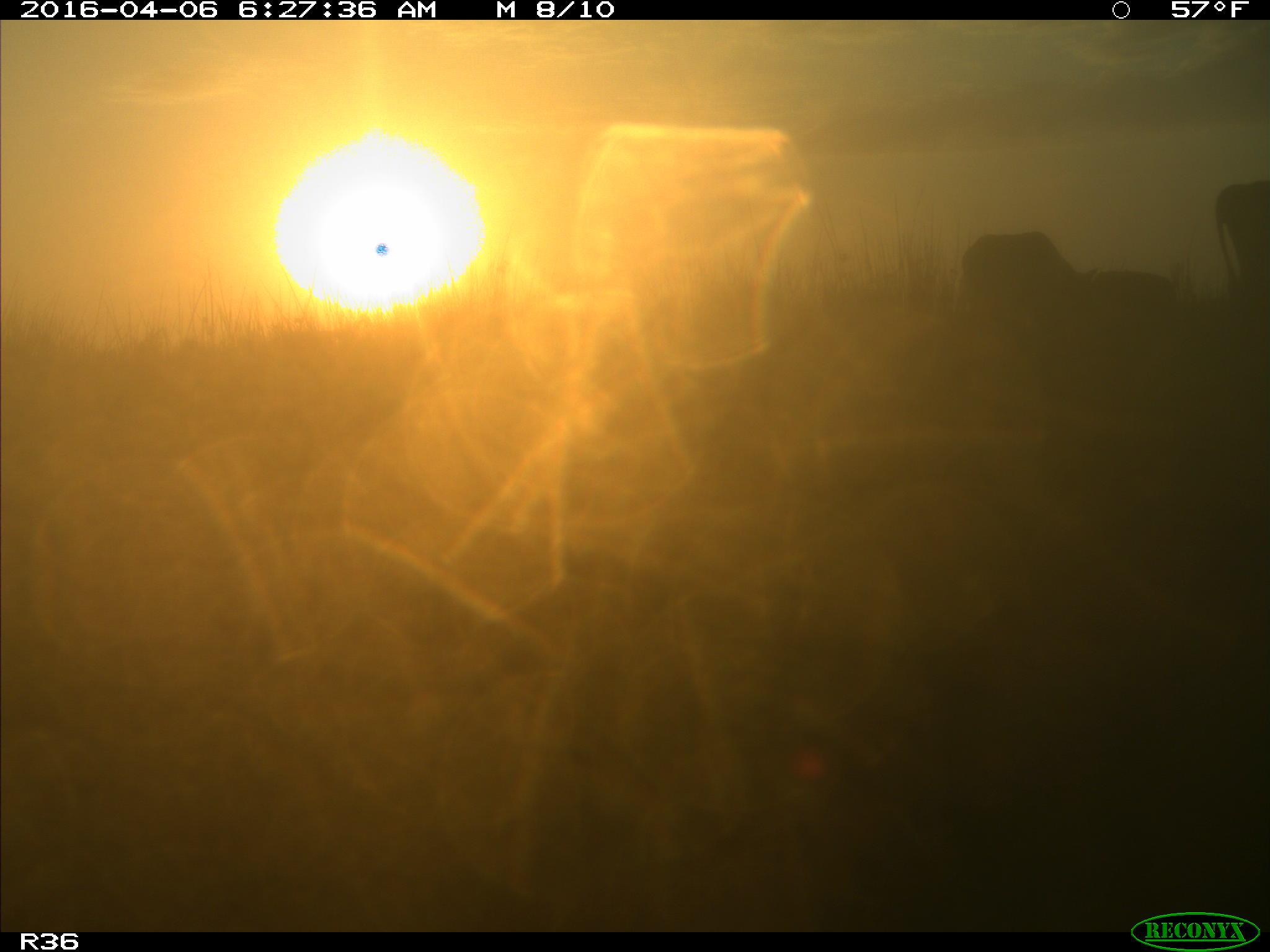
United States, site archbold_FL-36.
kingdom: Animalia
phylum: Chordata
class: Mammalia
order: Artiodactyla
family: Bovidae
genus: Bos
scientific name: Bos taurus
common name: domestic cow